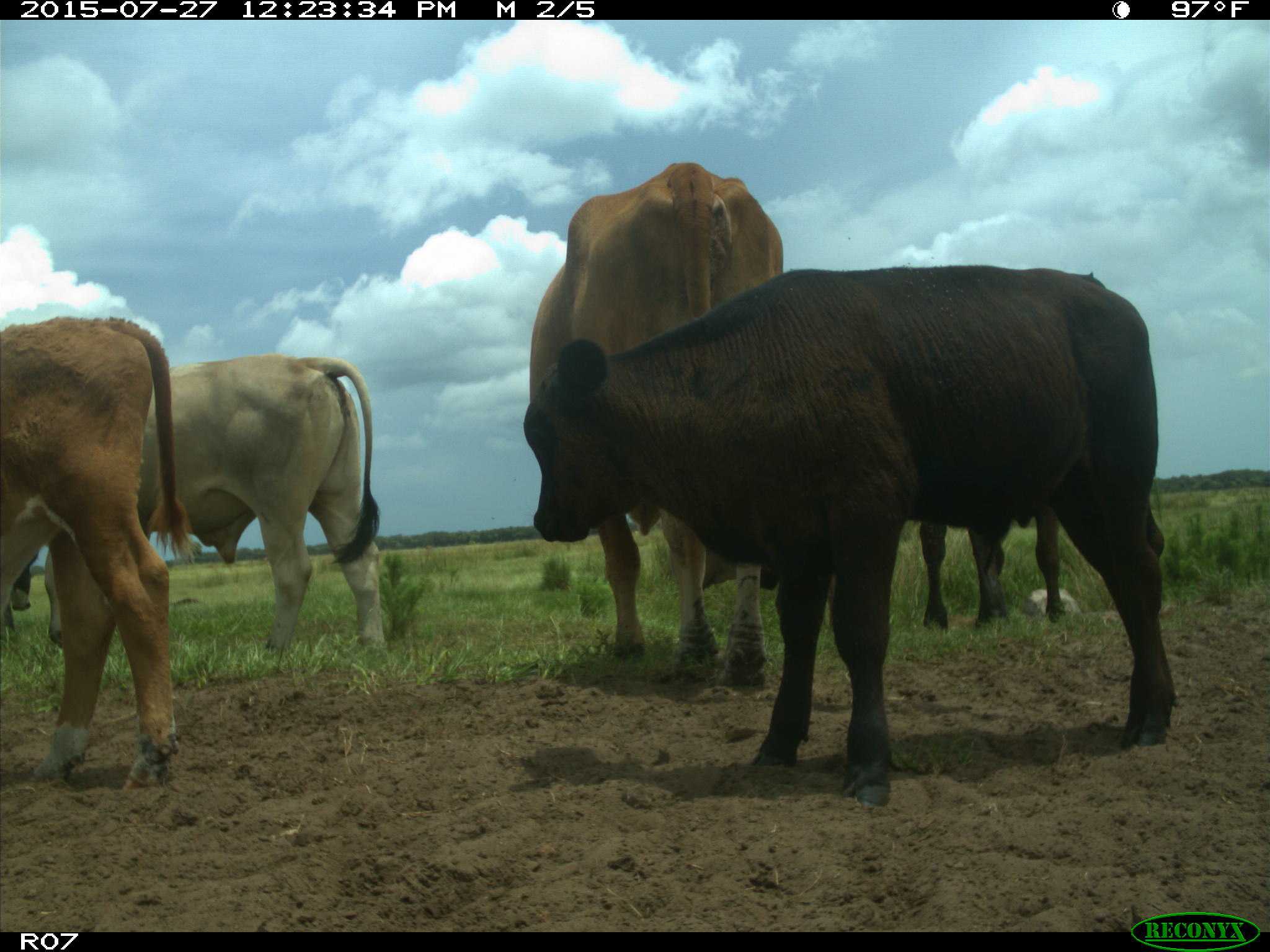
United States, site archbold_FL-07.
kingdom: Animalia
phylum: Chordata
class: Mammalia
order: Artiodactyla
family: Bovidae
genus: Bos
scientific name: Bos taurus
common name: domestic cow